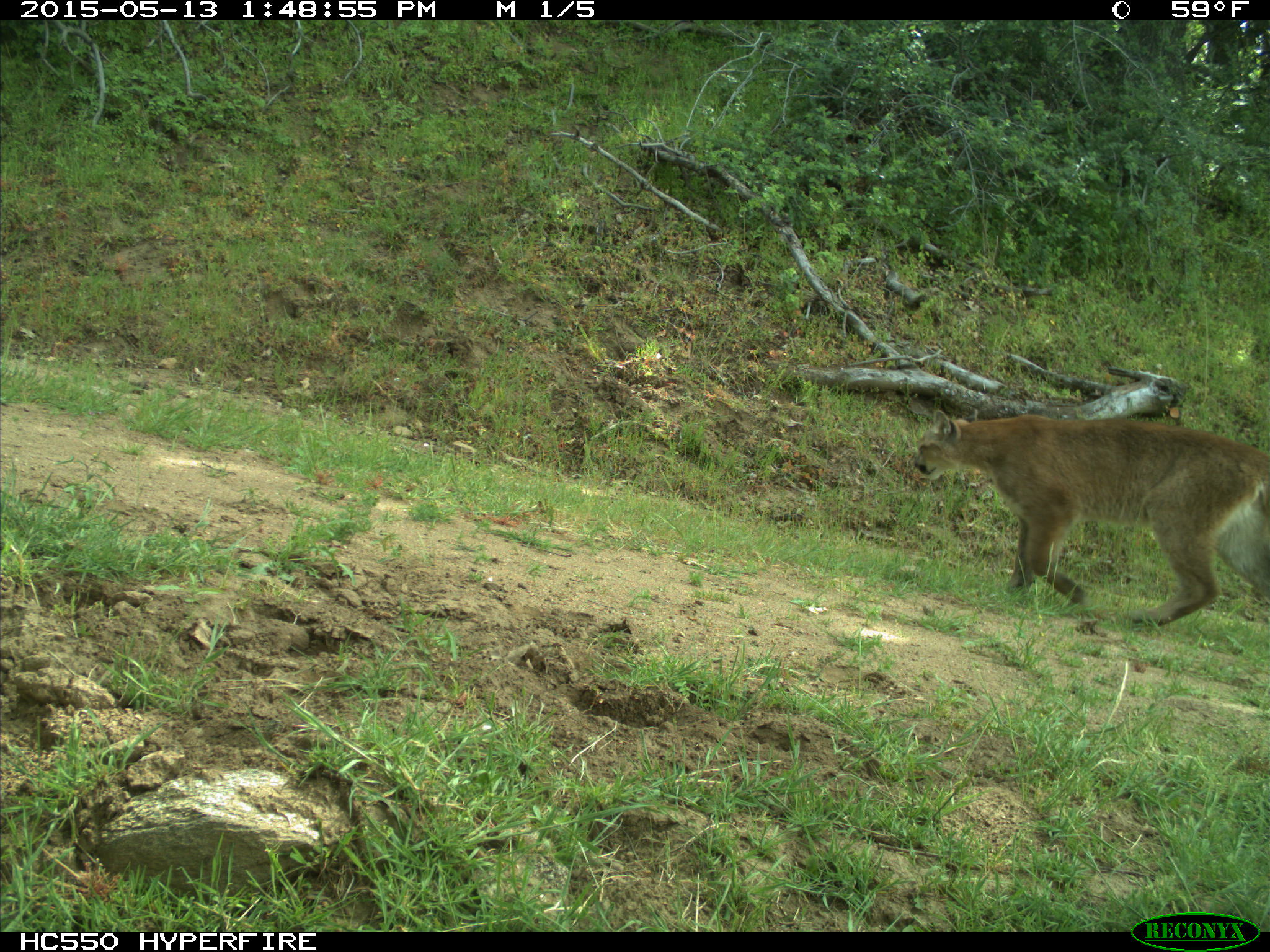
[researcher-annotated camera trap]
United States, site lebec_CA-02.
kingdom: Animalia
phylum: Chordata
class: Mammalia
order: Carnivora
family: Felidae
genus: Puma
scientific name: Puma concolor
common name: mountain lion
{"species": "Puma concolor (mountain lion)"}